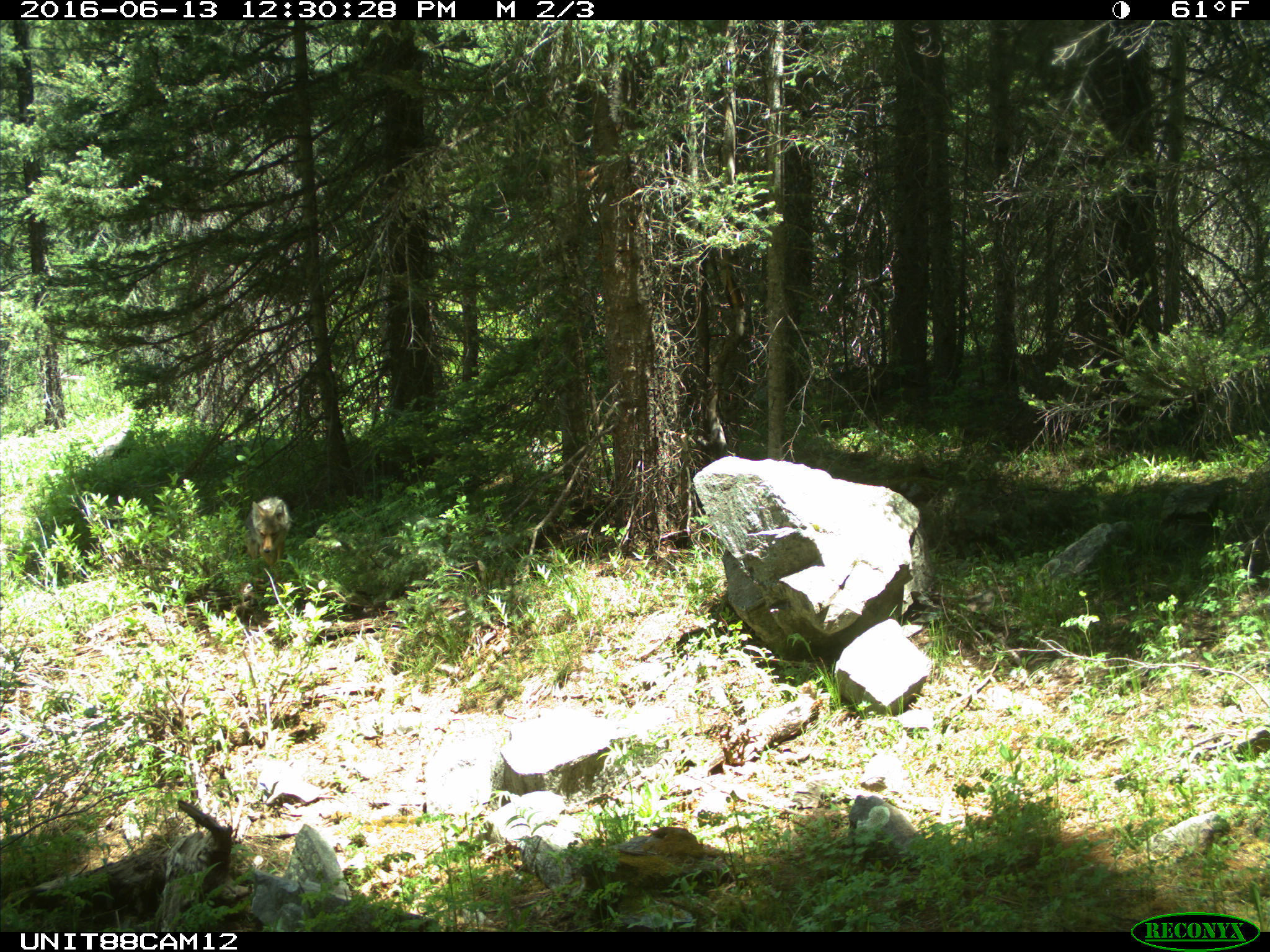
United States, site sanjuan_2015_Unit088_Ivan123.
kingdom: Animalia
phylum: Chordata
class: Mammalia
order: Carnivora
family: Canidae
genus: Canis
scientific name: Canis latrans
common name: coyote